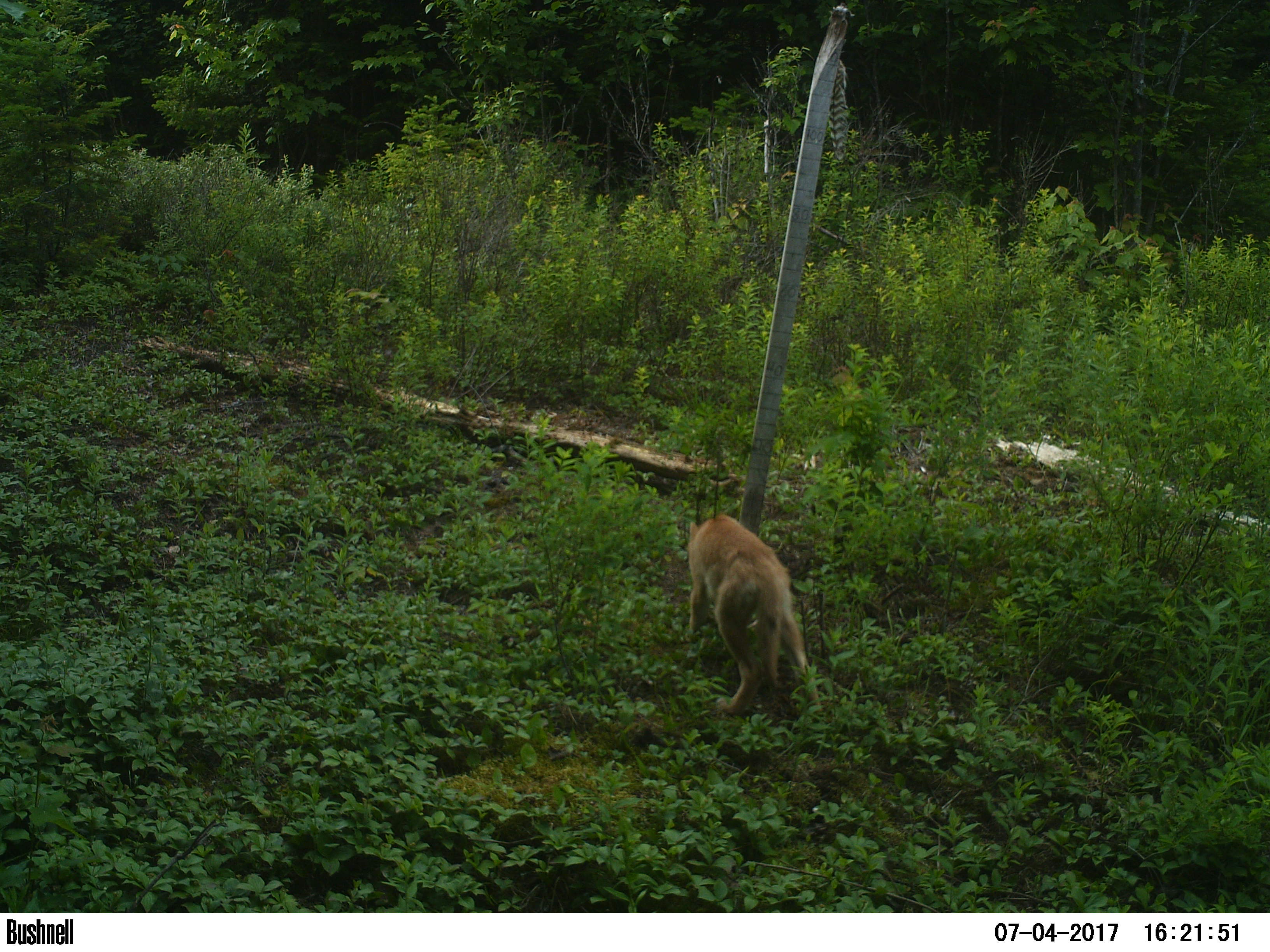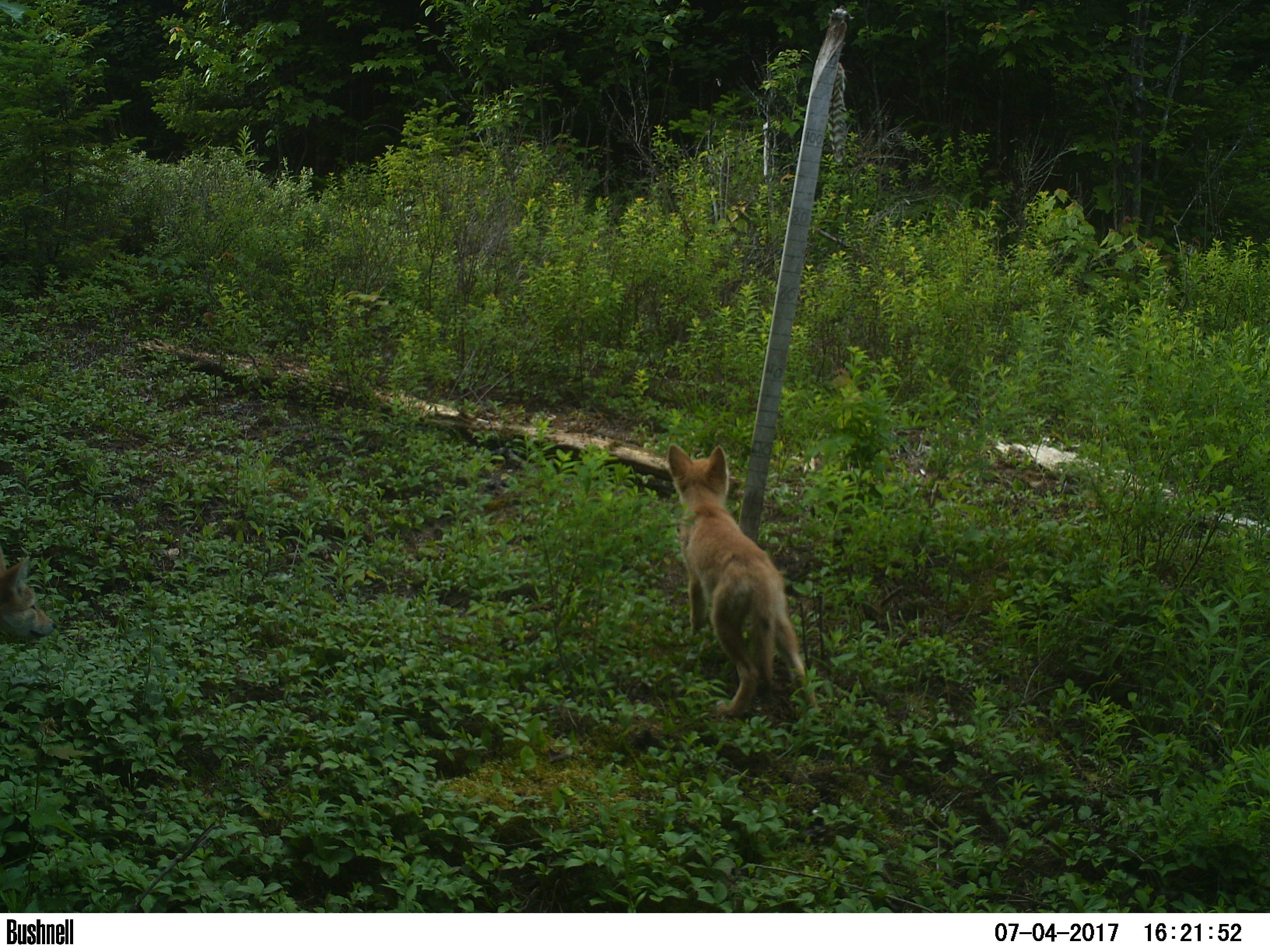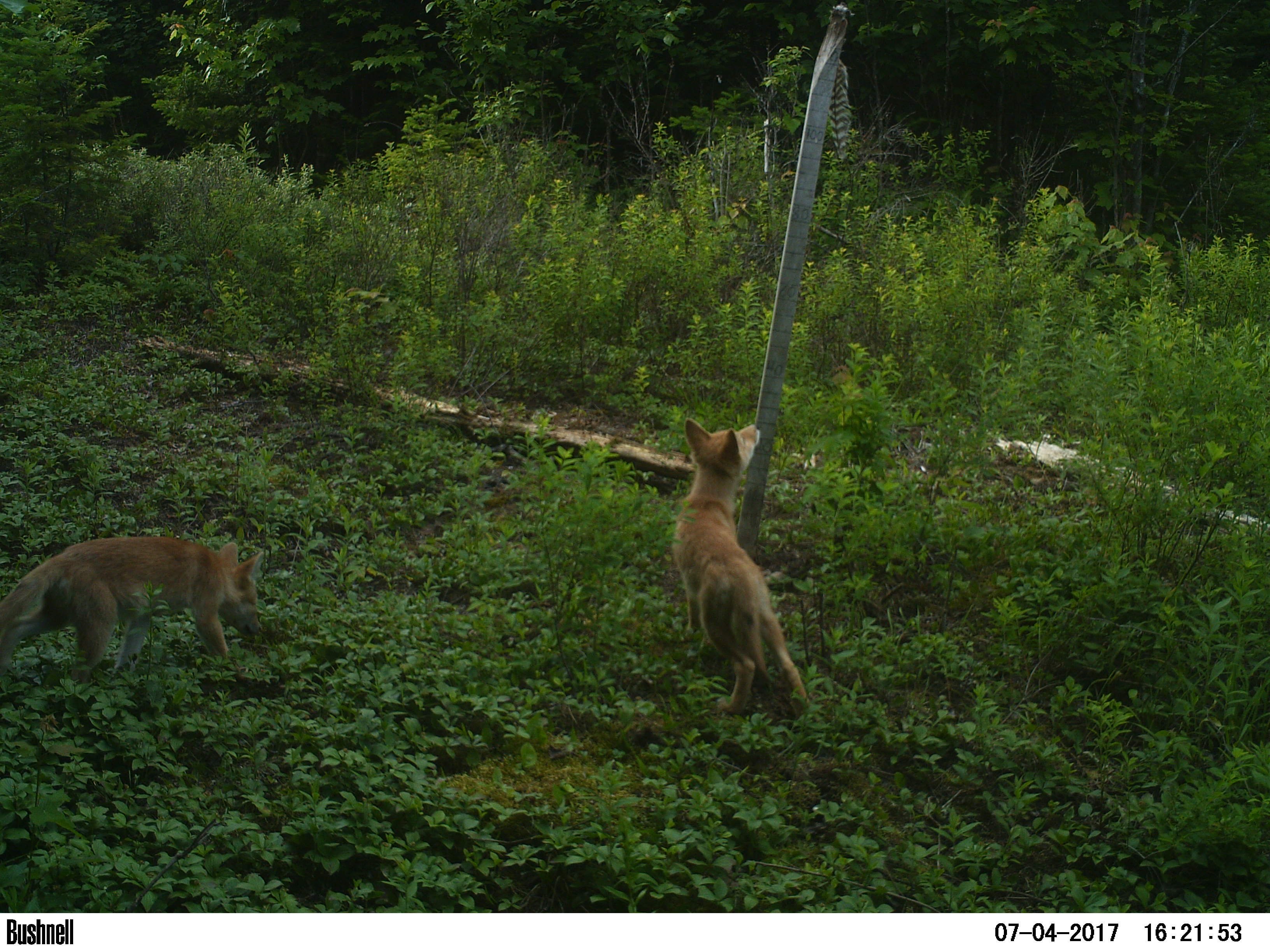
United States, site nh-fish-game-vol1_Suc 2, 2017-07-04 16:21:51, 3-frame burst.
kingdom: Animalia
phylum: Chordata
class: Mammalia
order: Carnivora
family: Canidae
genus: Canis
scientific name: Canis latrans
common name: coyote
Coyote (Canis latrans).